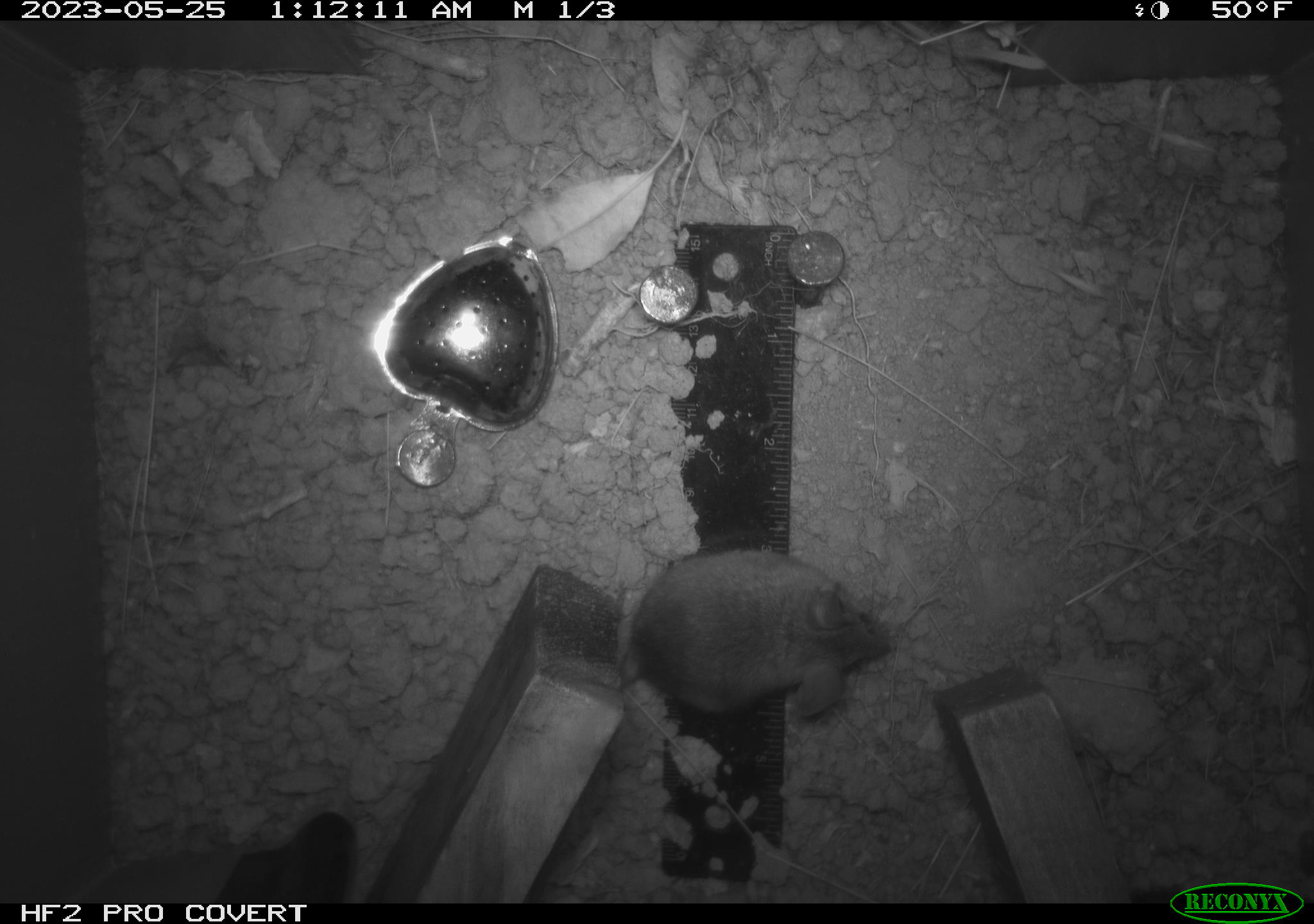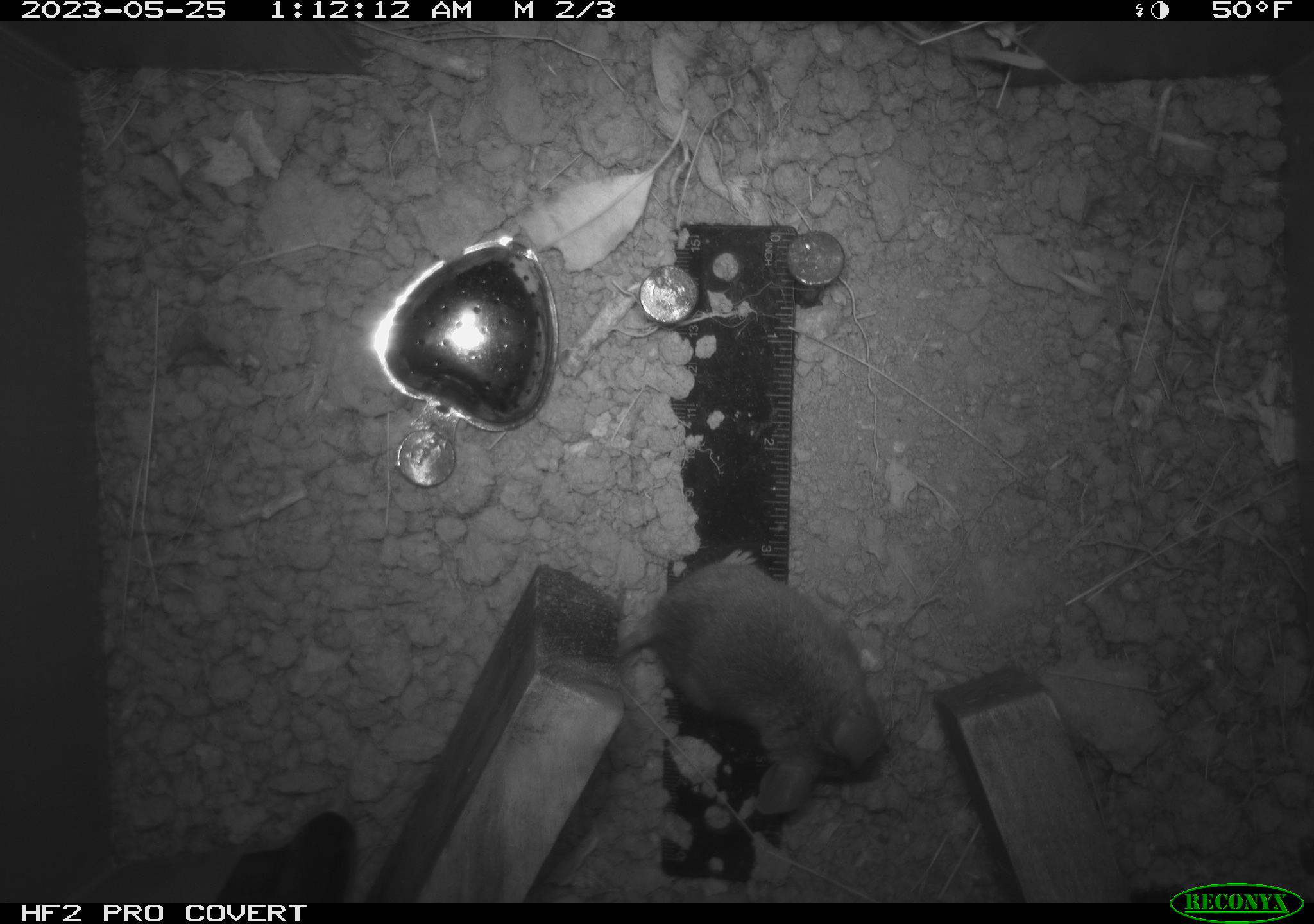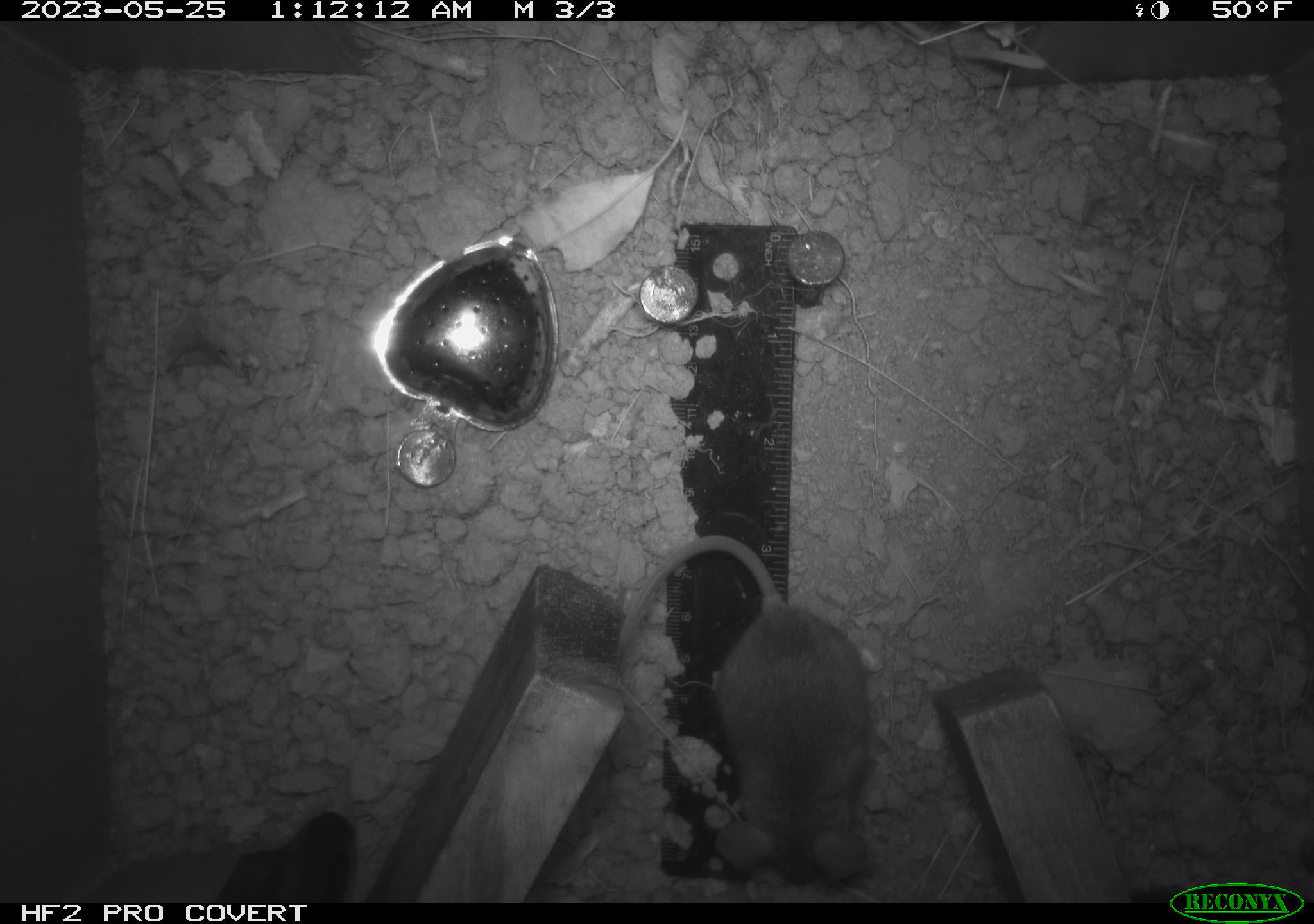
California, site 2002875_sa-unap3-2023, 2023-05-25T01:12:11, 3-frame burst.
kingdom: Animalia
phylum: Chordata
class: Mammalia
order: Rodentia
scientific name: Rodentia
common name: mouse species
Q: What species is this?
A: Mouse species (Rodentia).